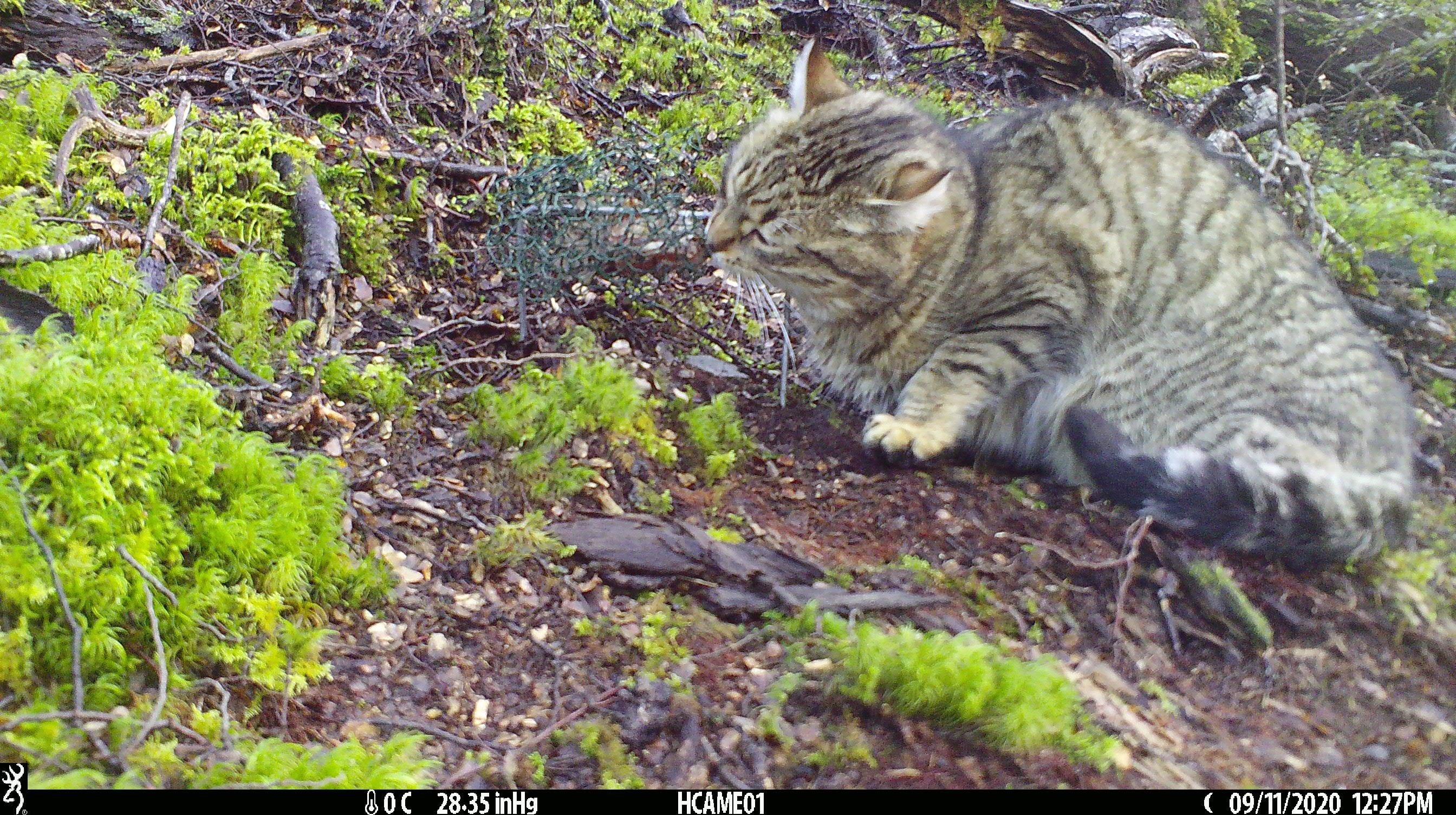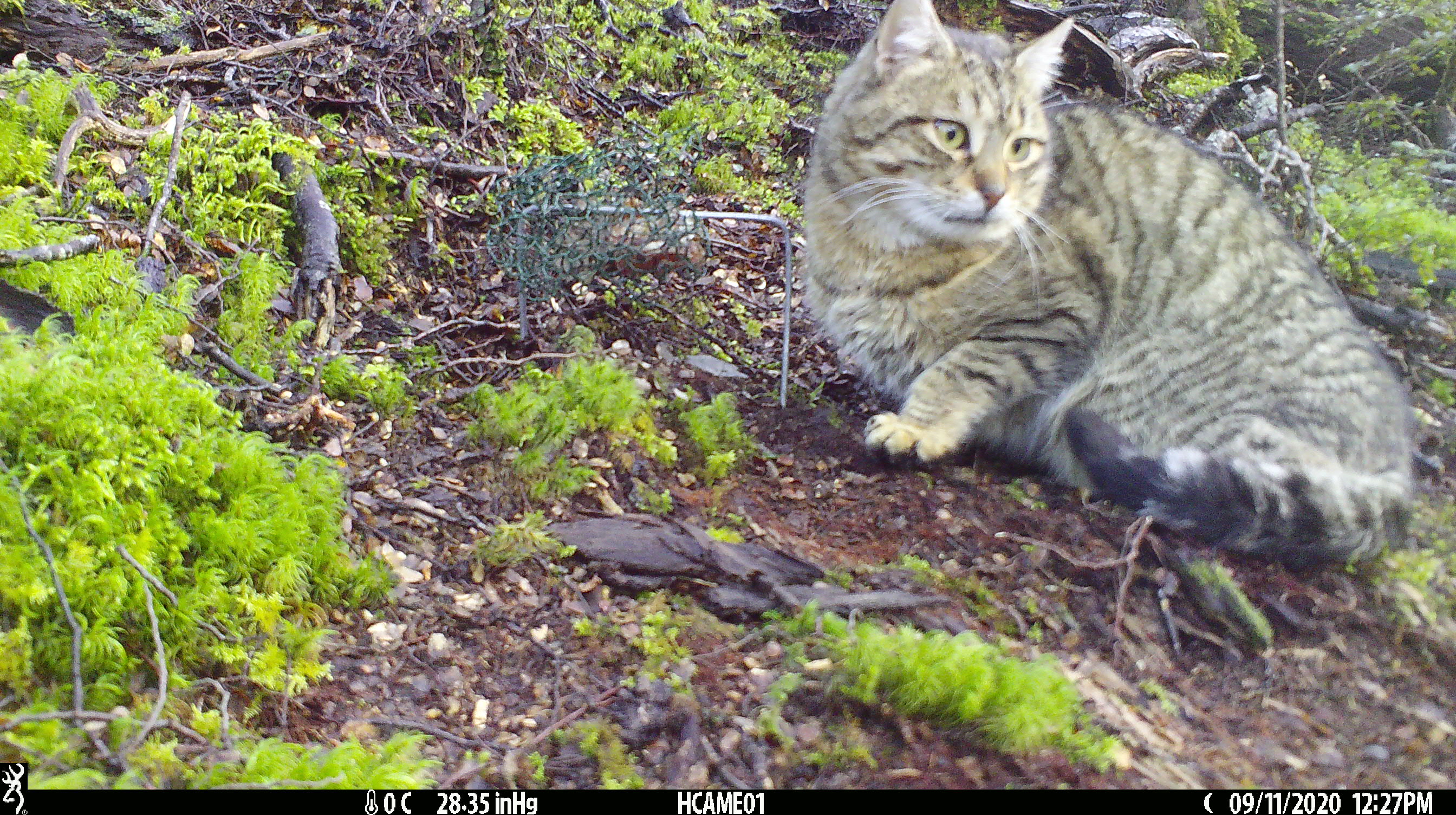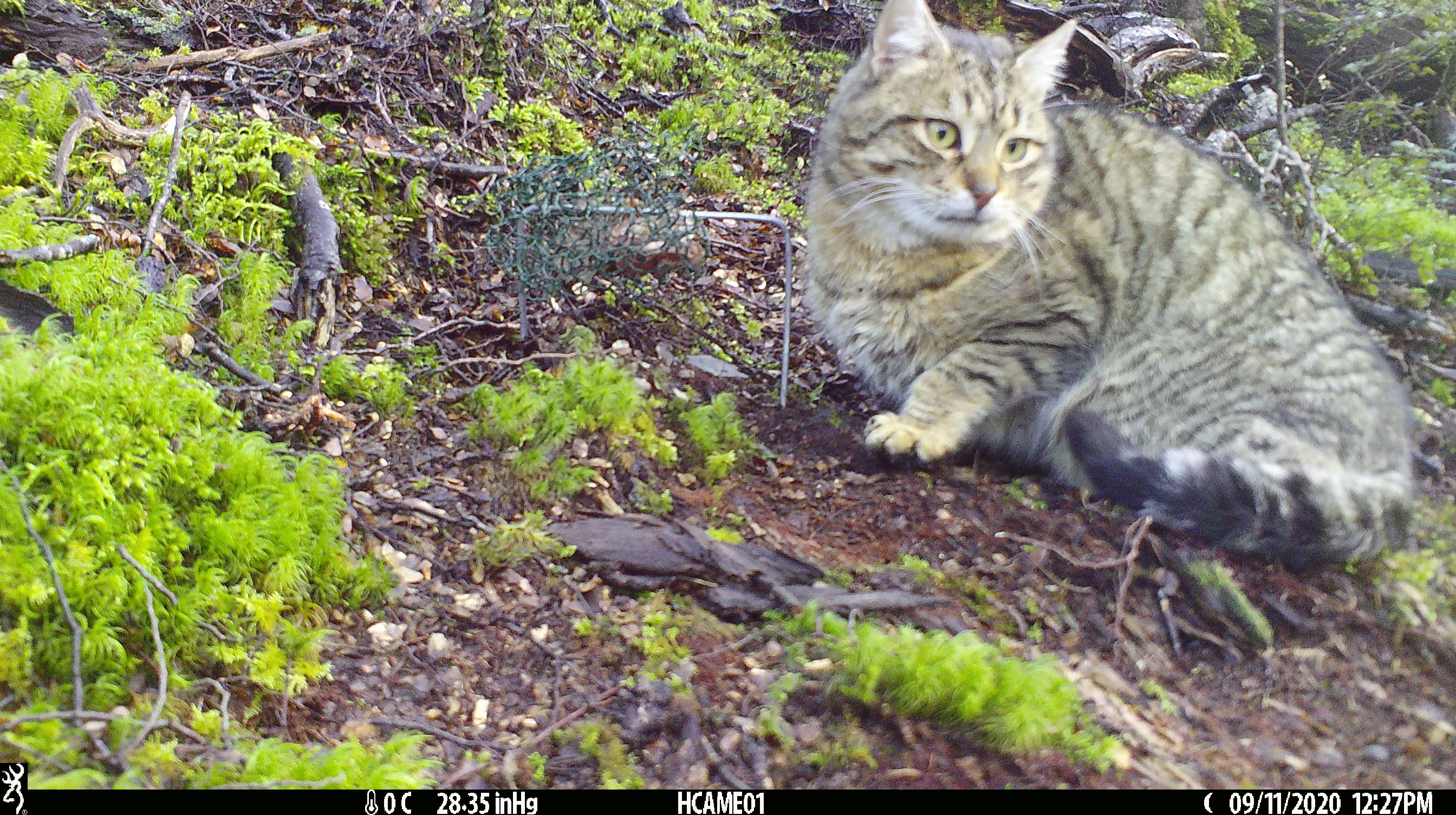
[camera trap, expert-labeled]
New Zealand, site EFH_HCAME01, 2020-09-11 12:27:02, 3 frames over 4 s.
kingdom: Animalia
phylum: Chordata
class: Mammalia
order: Carnivora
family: Felidae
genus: Felis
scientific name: Felis catus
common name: domestic cat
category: cat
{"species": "cat (domestic cat) (Felis catus)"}